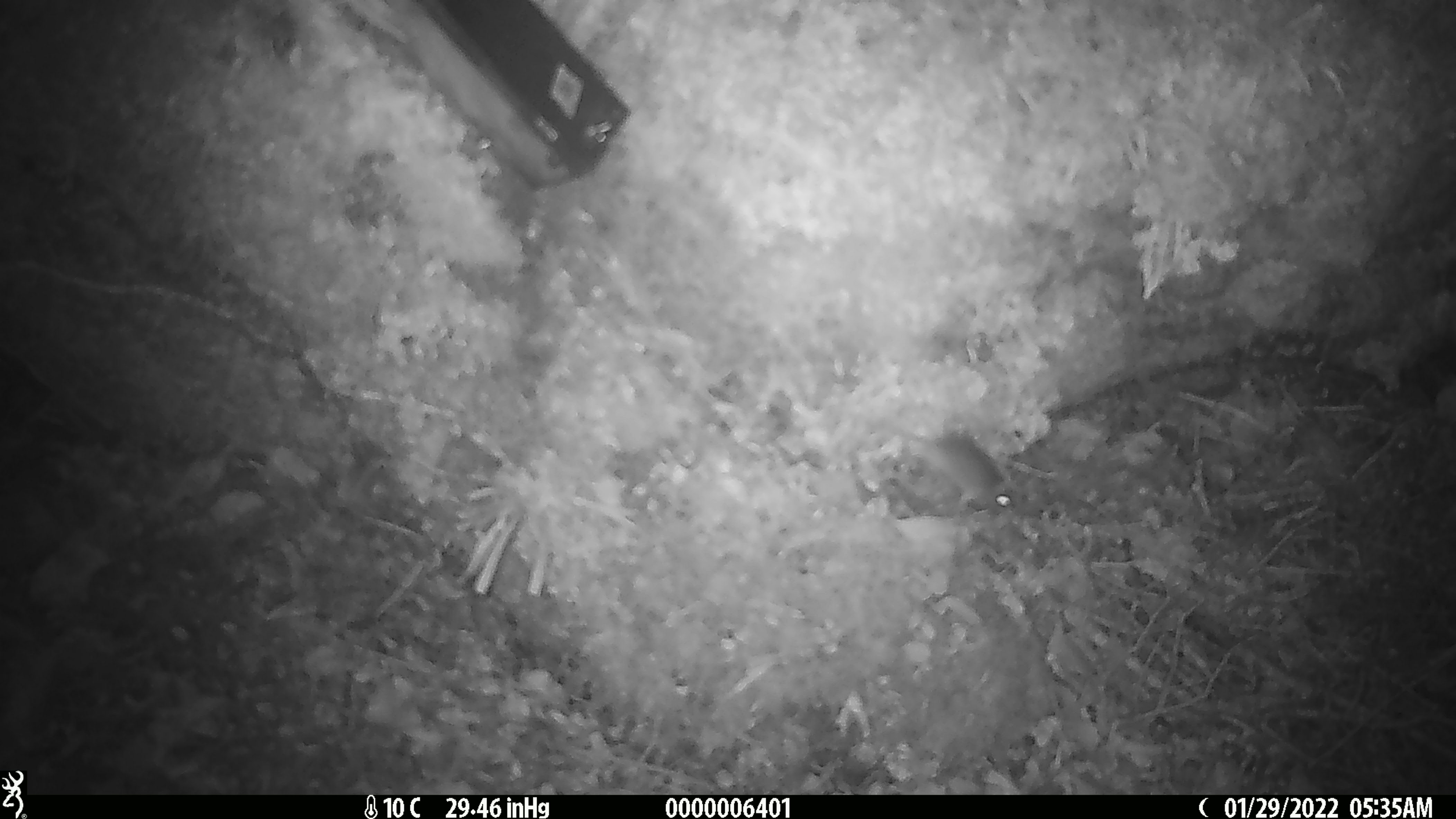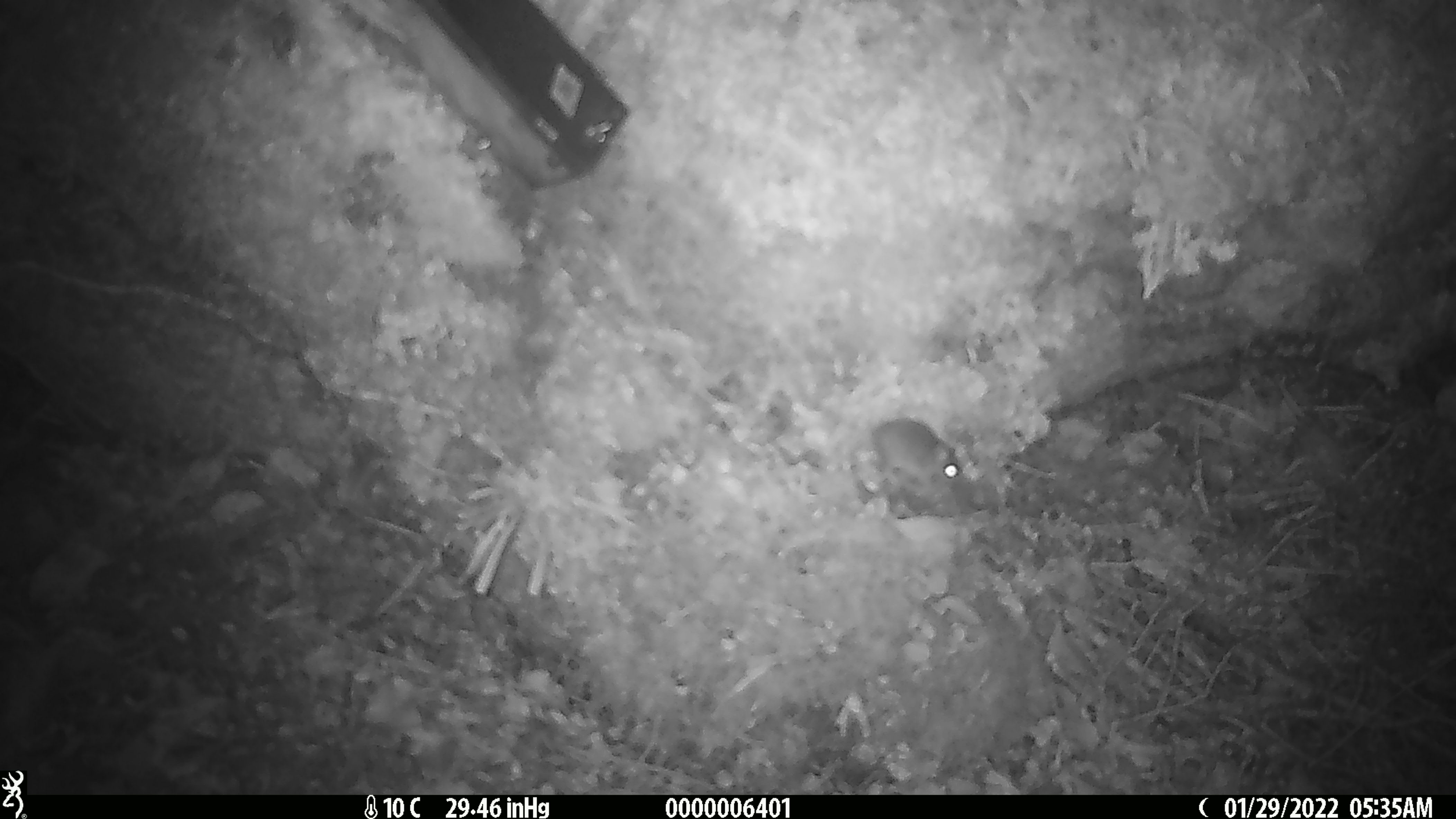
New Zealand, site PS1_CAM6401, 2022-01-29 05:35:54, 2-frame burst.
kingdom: Animalia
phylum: Chordata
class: Mammalia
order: Rodentia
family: Muridae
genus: Mus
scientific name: Mus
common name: mouse